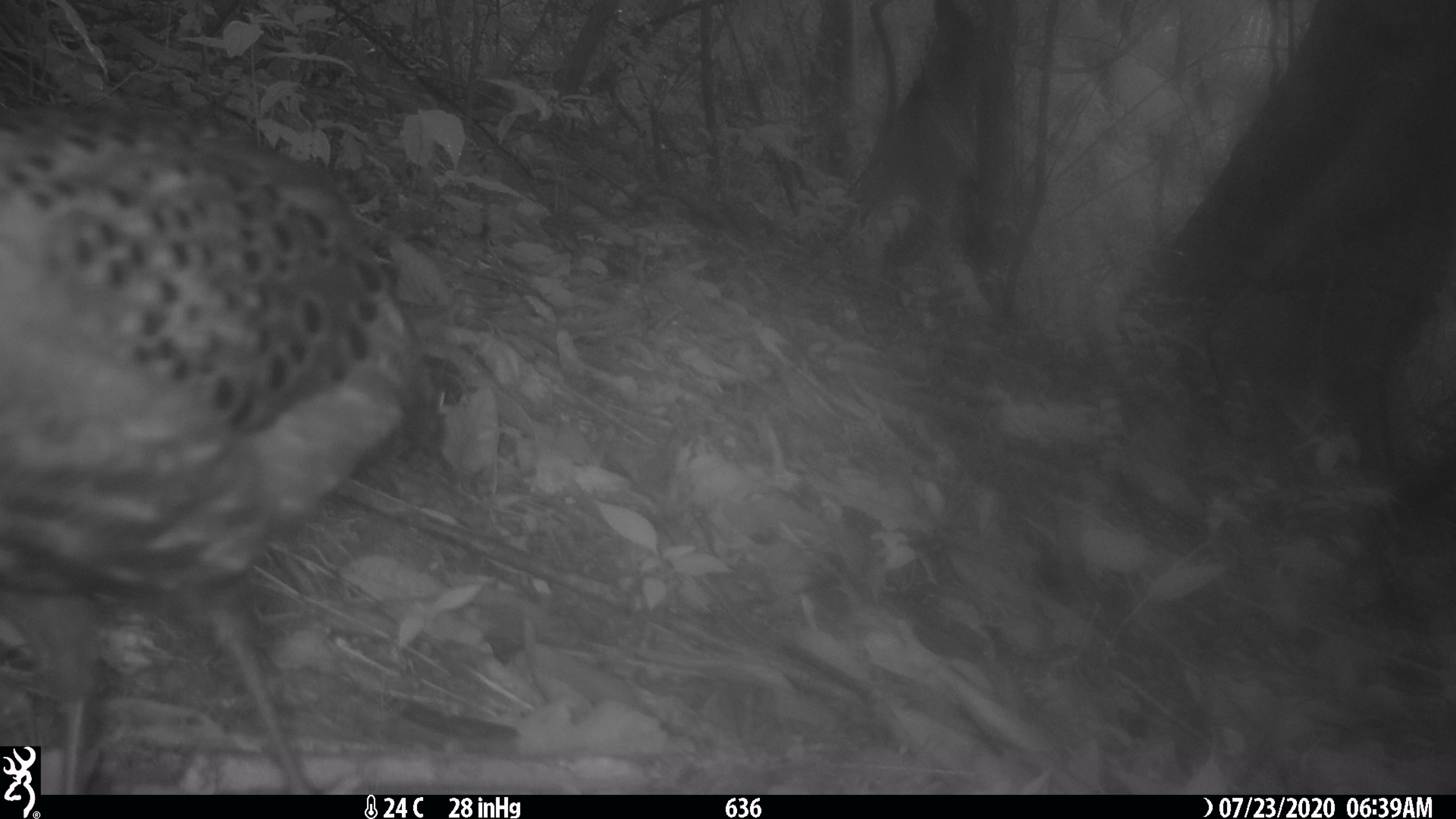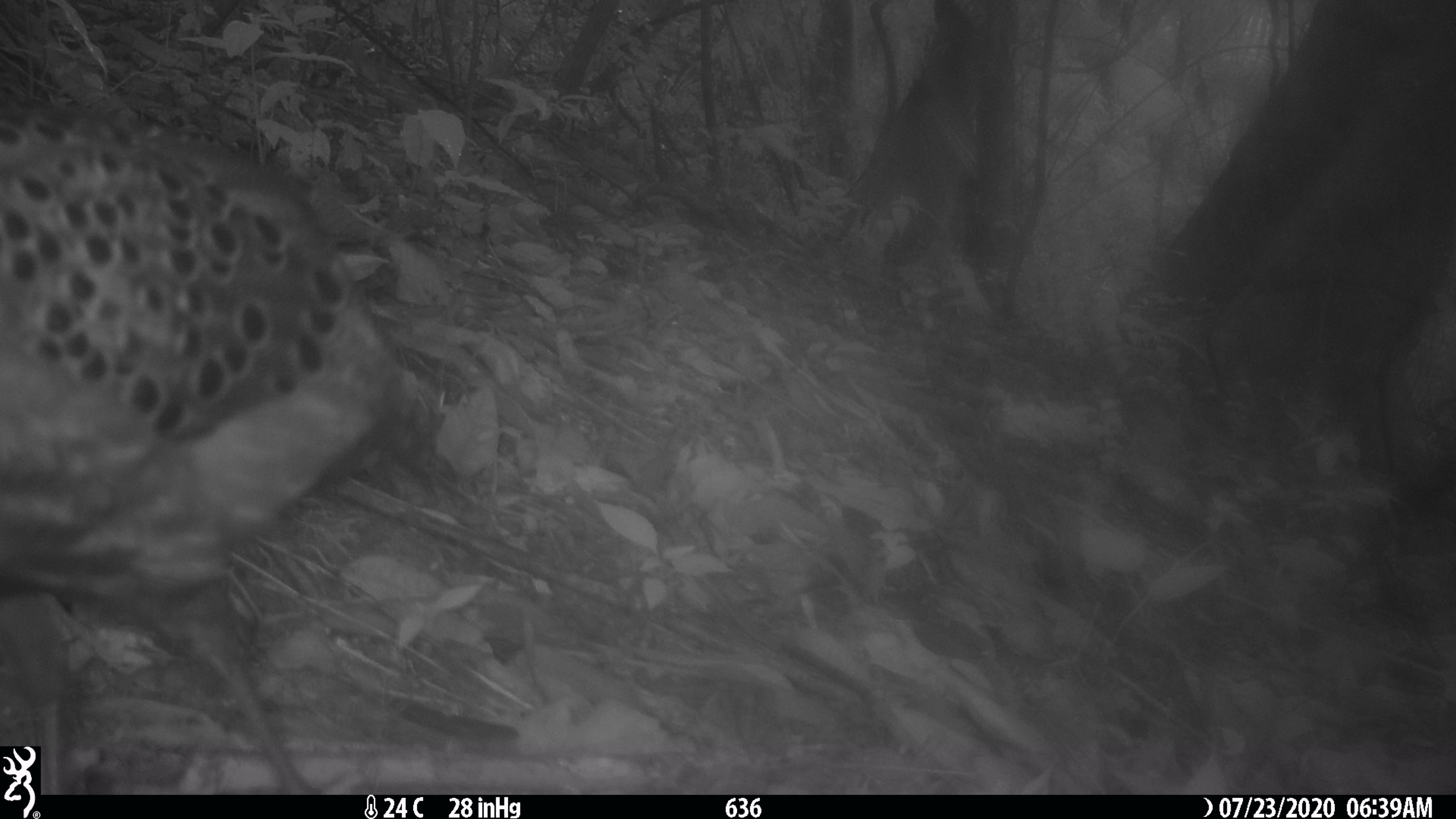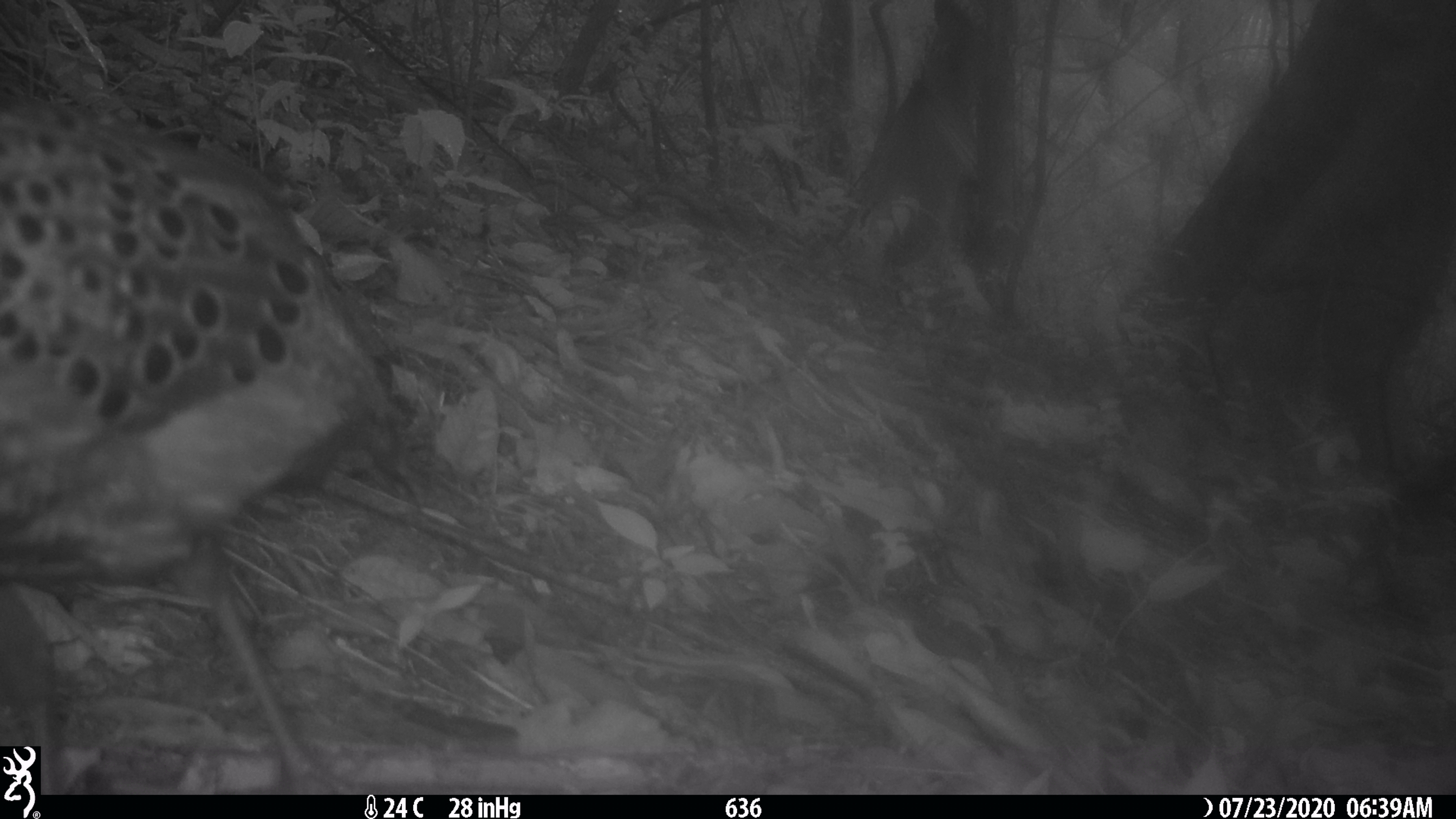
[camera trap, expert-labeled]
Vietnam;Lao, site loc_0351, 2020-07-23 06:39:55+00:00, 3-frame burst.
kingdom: Animalia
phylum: Chordata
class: Aves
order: Galliformes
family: Phasianidae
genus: Polyplectron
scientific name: Polyplectron bicalcaratum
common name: gray peacock-pheasant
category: grey peacock pheasant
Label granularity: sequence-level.